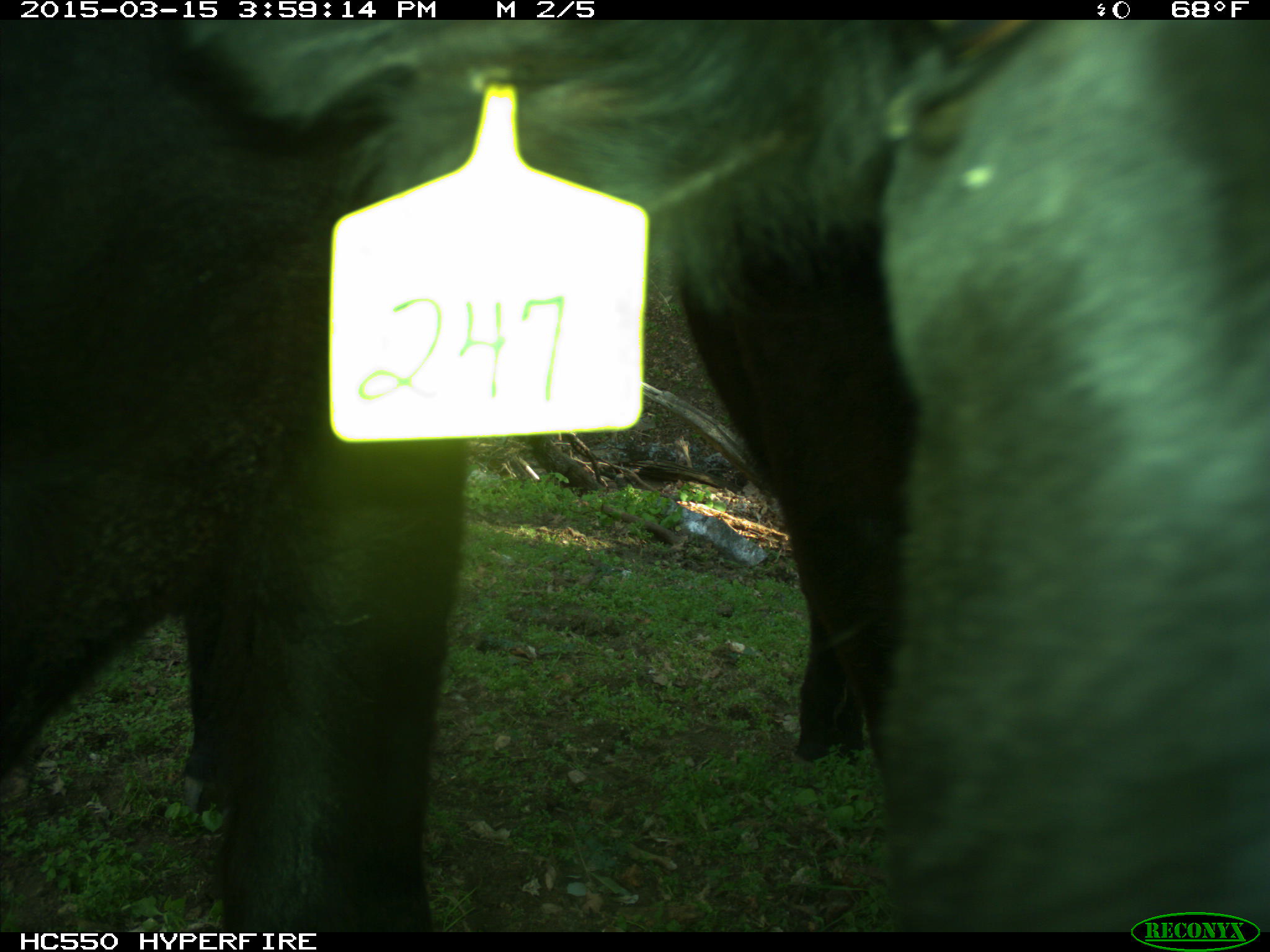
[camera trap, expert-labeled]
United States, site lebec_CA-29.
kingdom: Animalia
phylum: Chordata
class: Mammalia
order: Artiodactyla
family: Bovidae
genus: Bos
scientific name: Bos taurus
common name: domestic cow